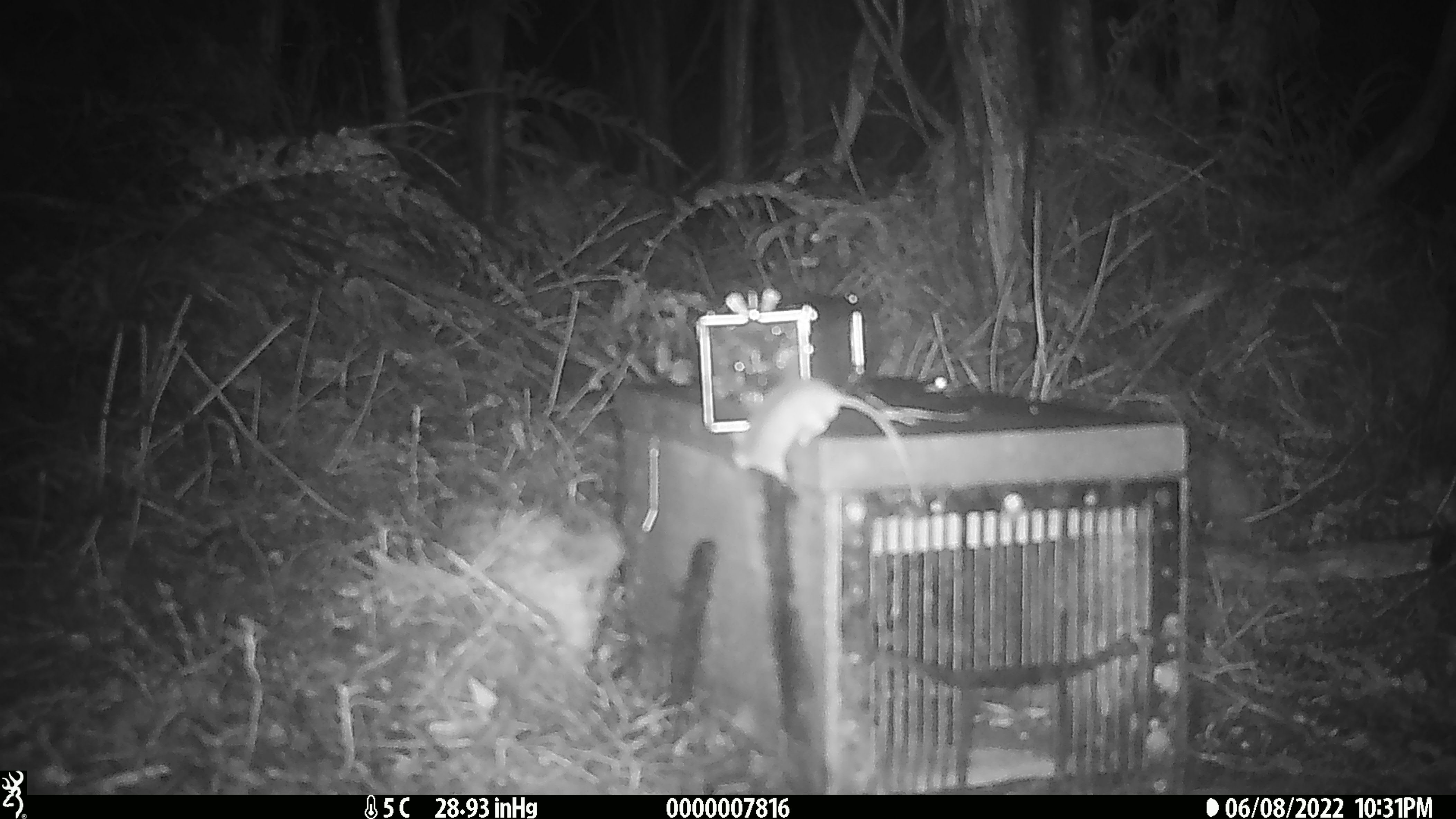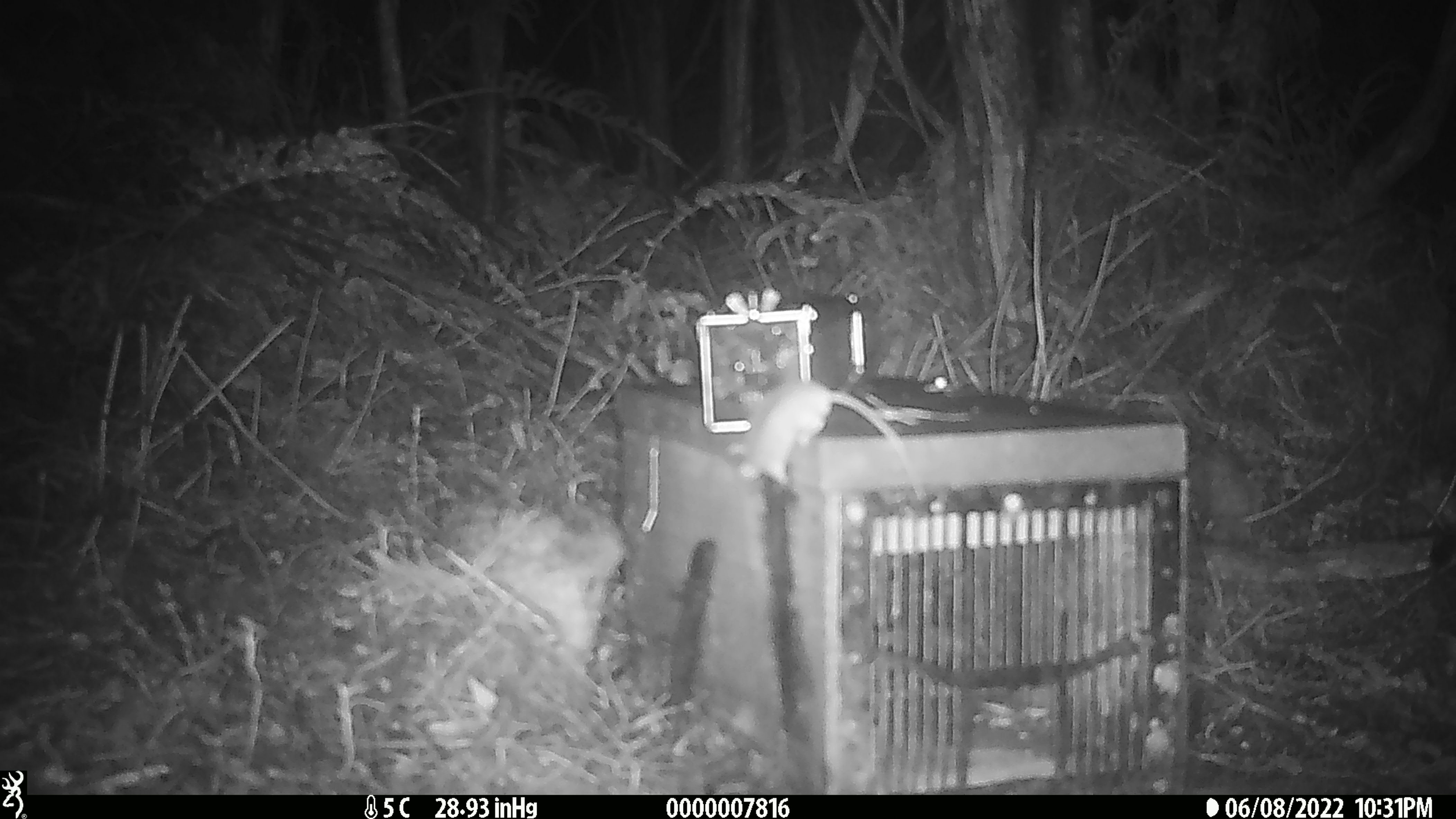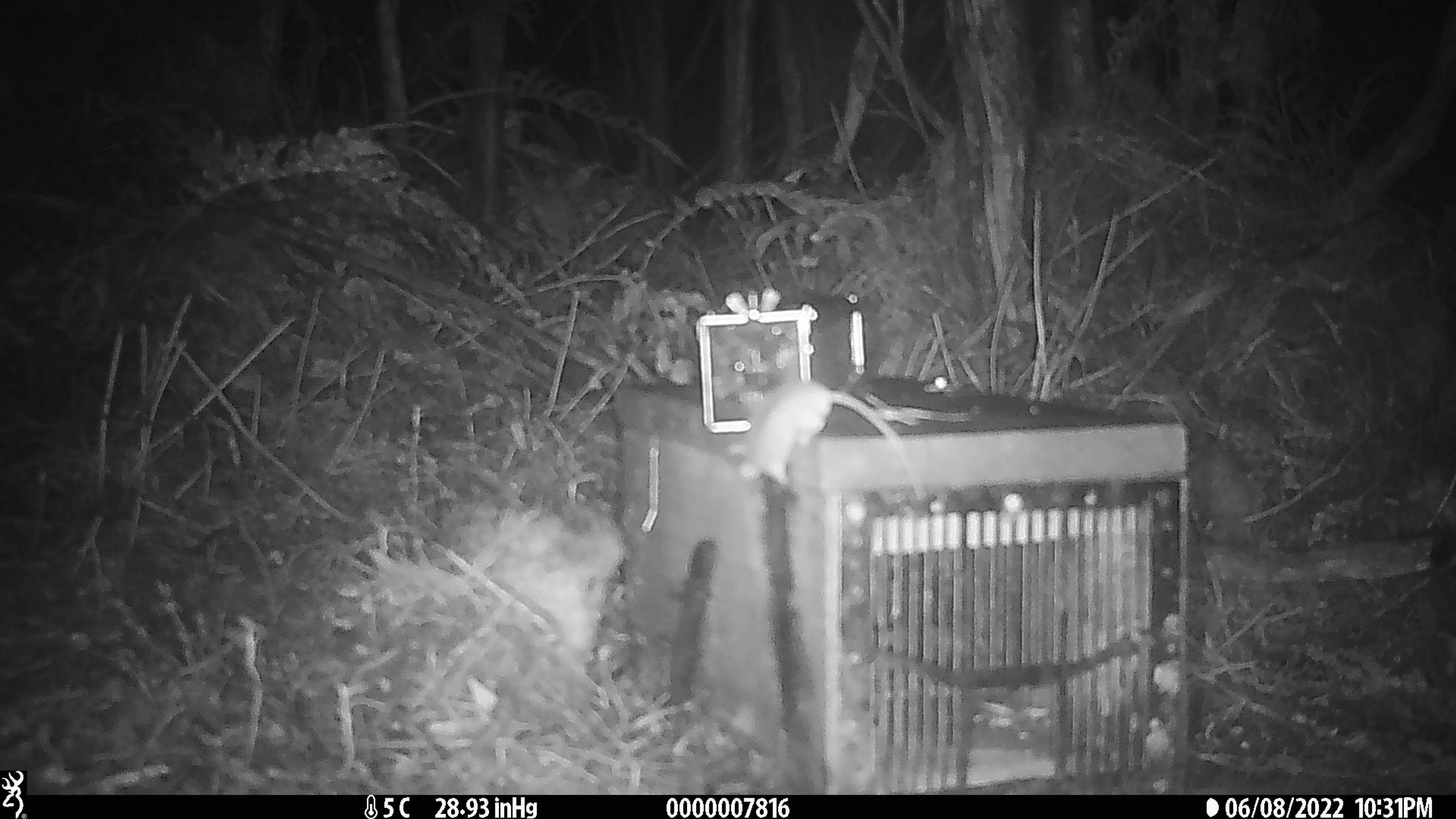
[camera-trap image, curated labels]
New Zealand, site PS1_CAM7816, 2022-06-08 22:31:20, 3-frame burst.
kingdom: Animalia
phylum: Chordata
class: Mammalia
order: Rodentia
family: Muridae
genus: Mus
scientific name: Mus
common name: mouse